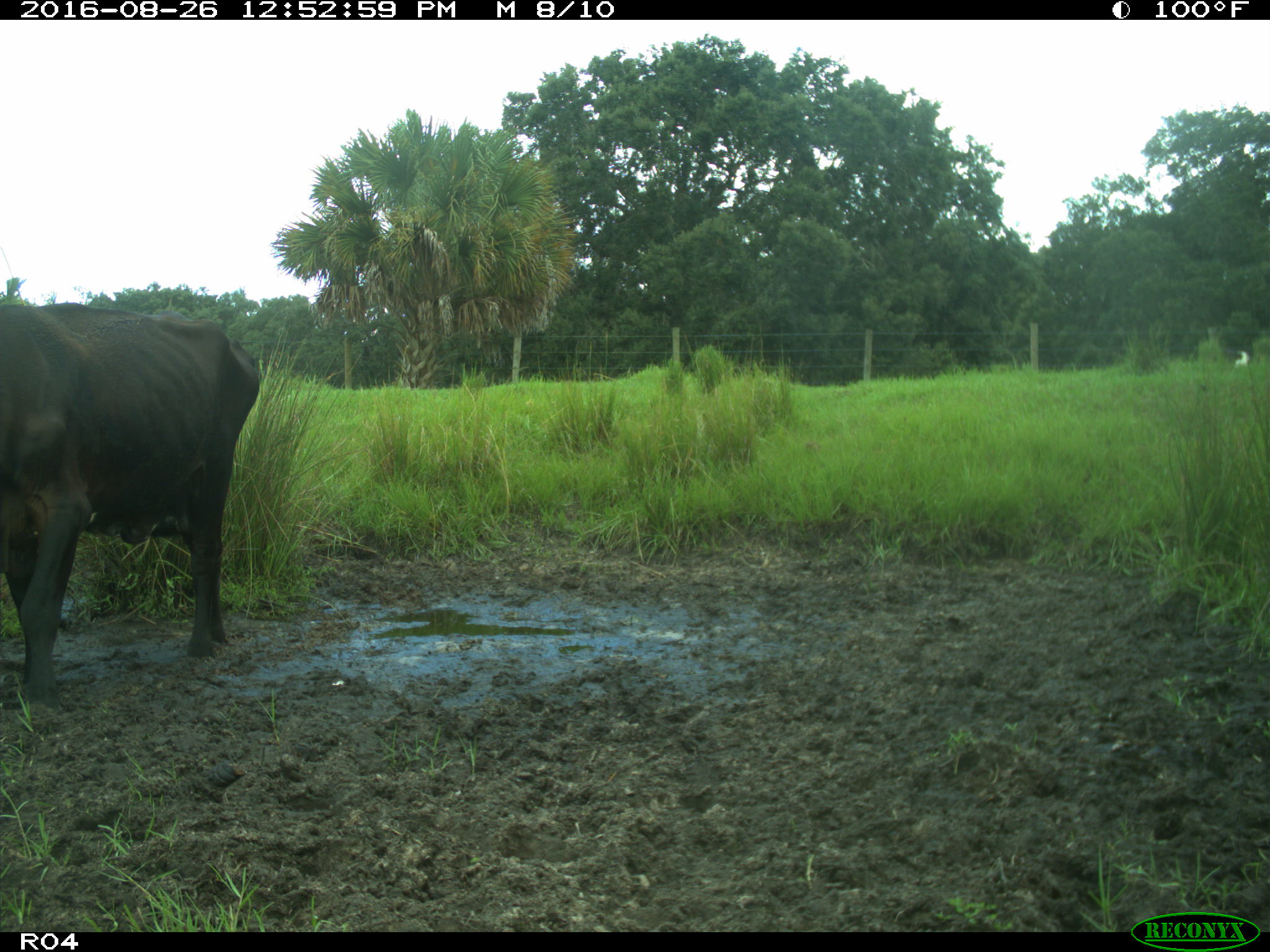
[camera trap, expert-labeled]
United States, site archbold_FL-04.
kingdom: Animalia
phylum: Chordata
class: Mammalia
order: Artiodactyla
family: Bovidae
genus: Bos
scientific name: Bos taurus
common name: domestic cow